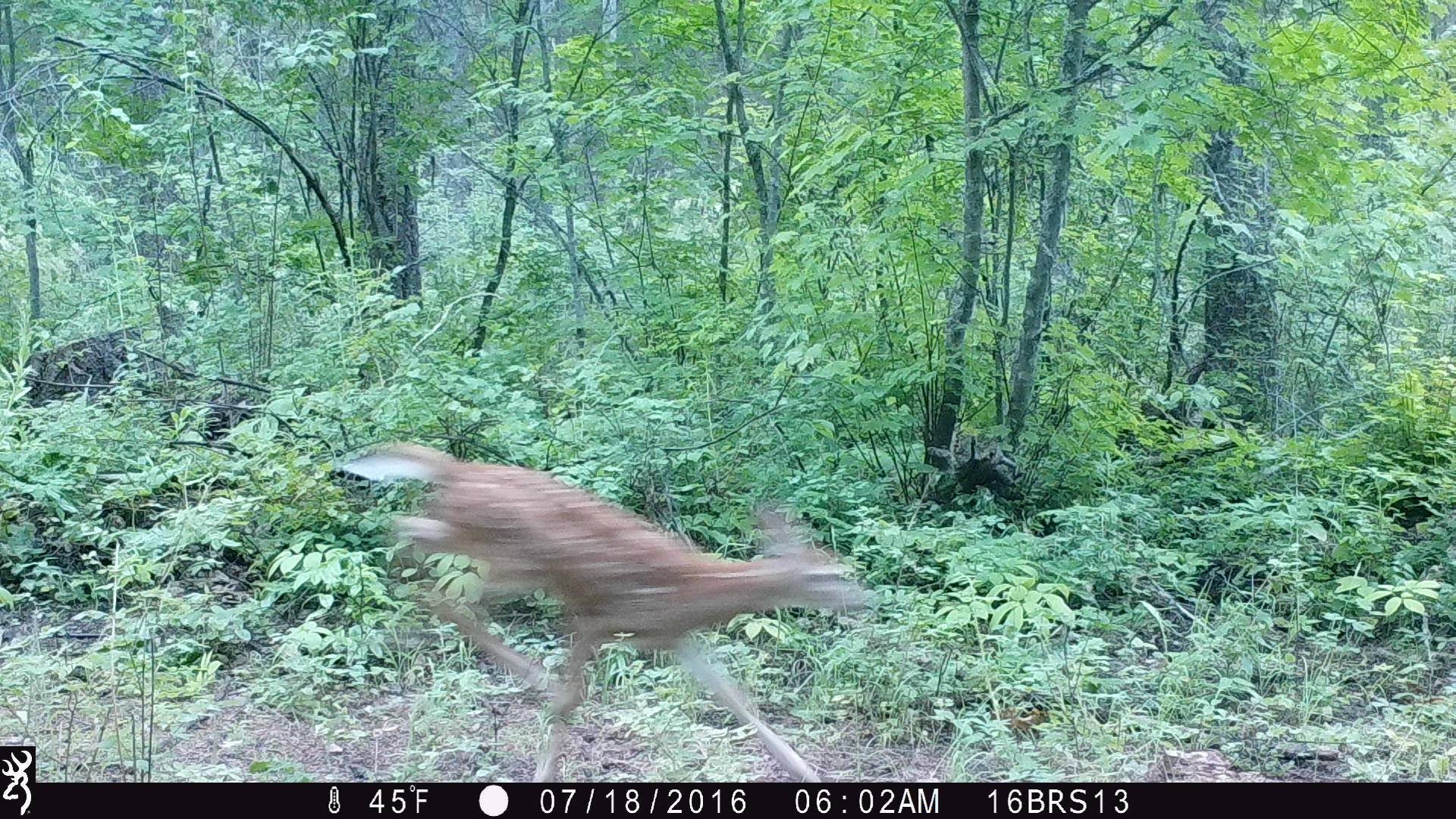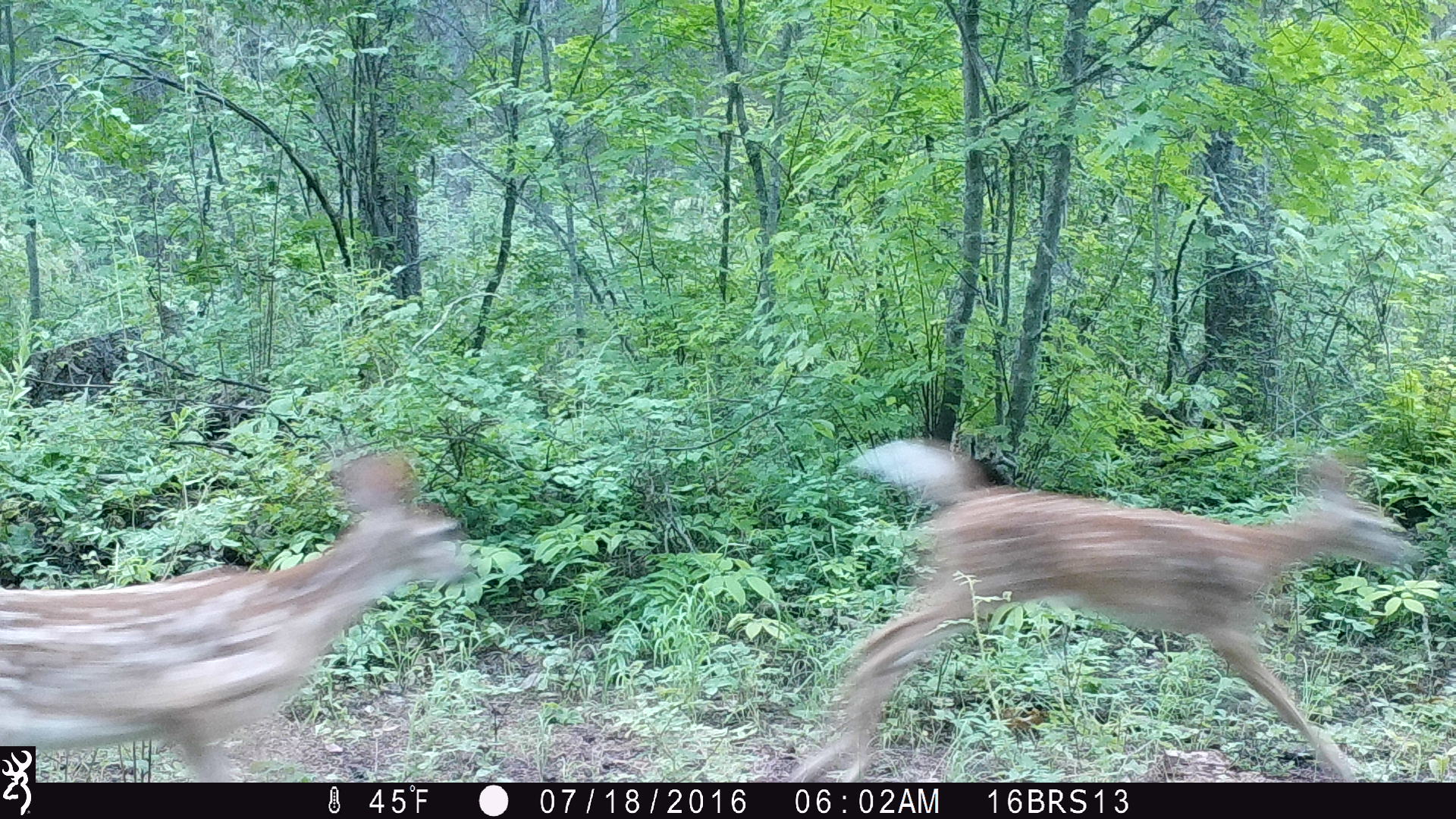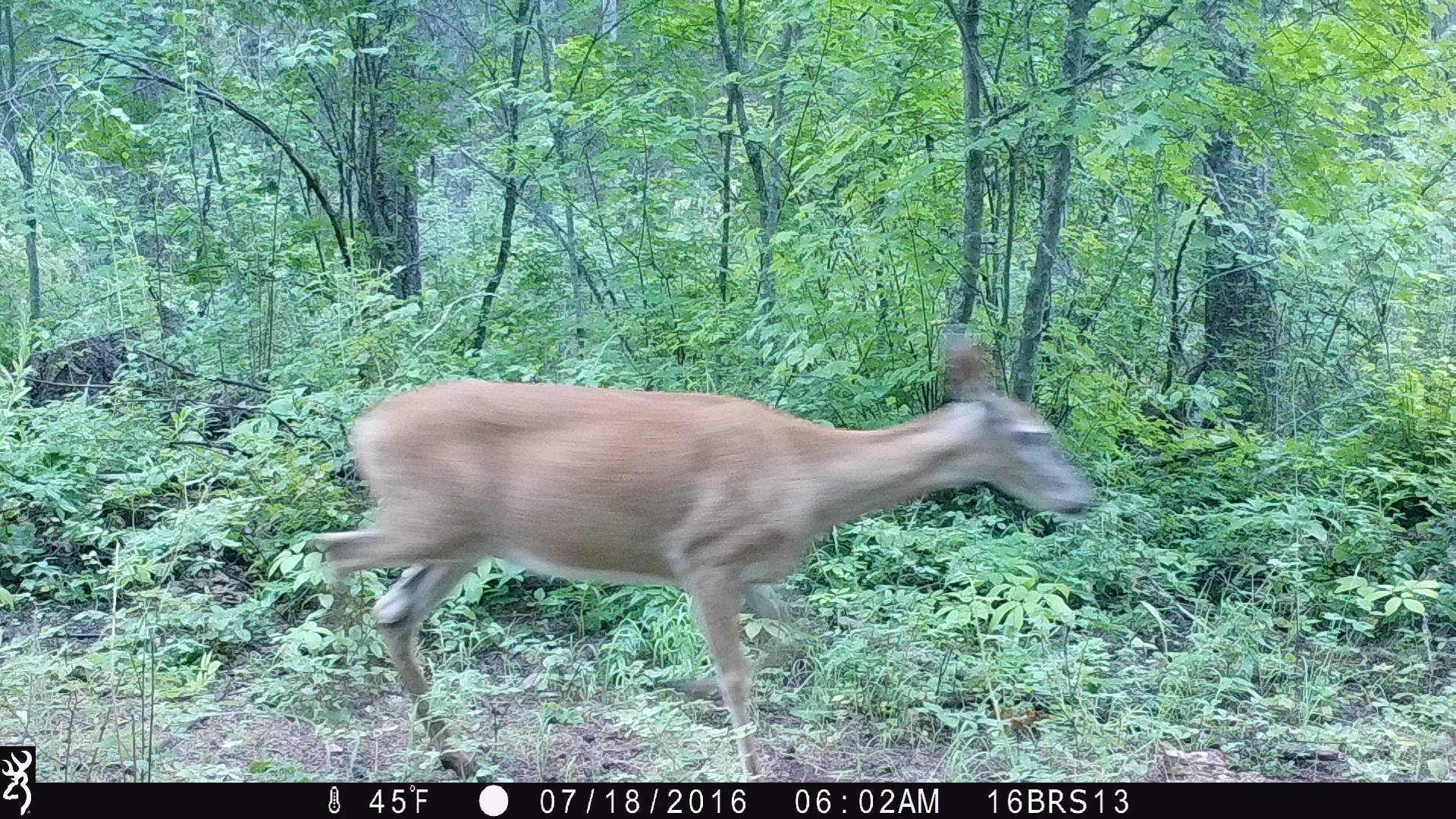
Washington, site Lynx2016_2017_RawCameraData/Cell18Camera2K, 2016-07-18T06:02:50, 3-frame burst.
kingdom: Animalia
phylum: Chordata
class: Mammalia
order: Artiodactyla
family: Cervidae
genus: Odocoileus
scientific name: Odocoileus virginianus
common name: white-tailed deer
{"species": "Odocoileus virginianus (white-tailed deer)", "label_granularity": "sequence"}